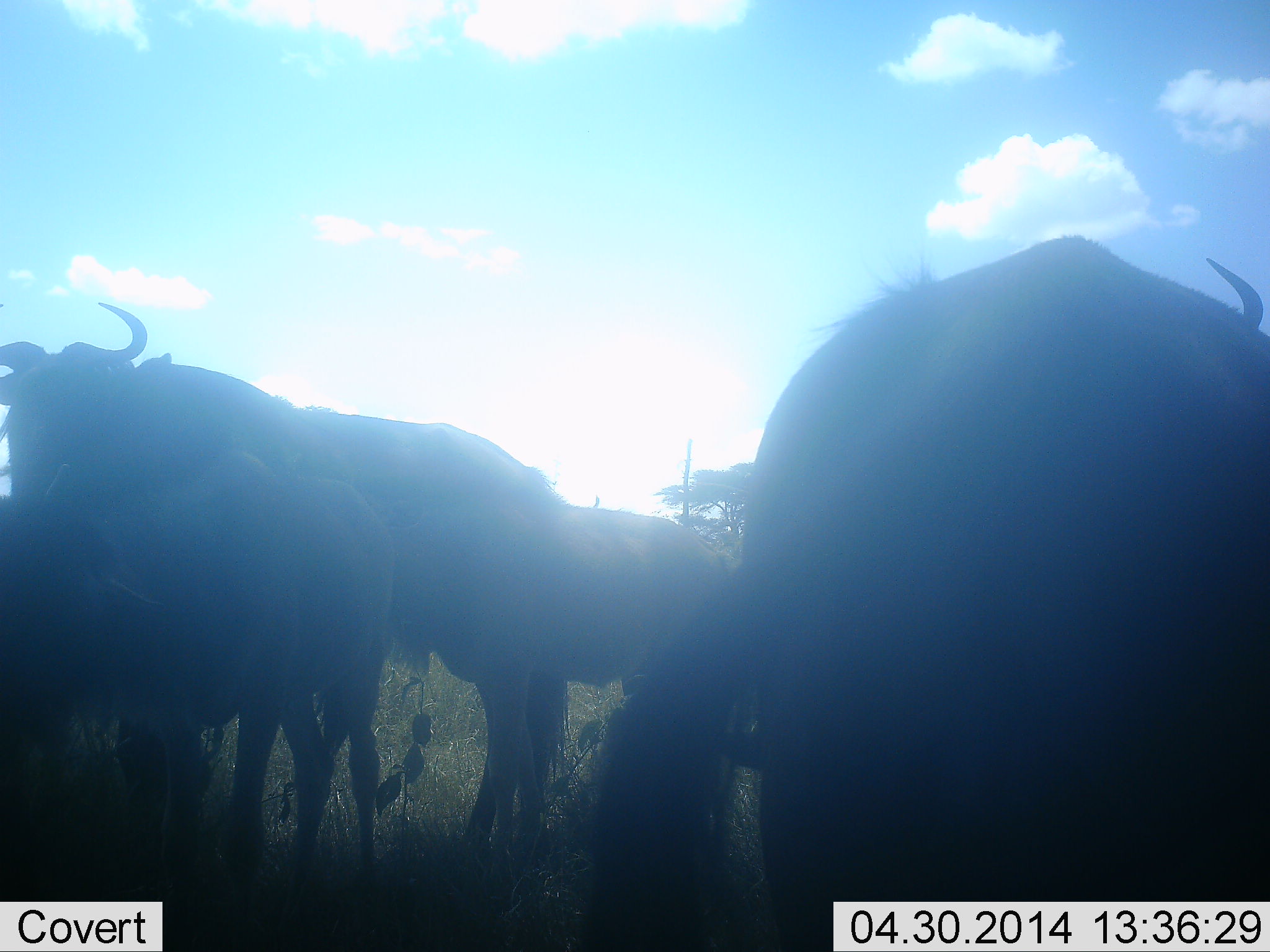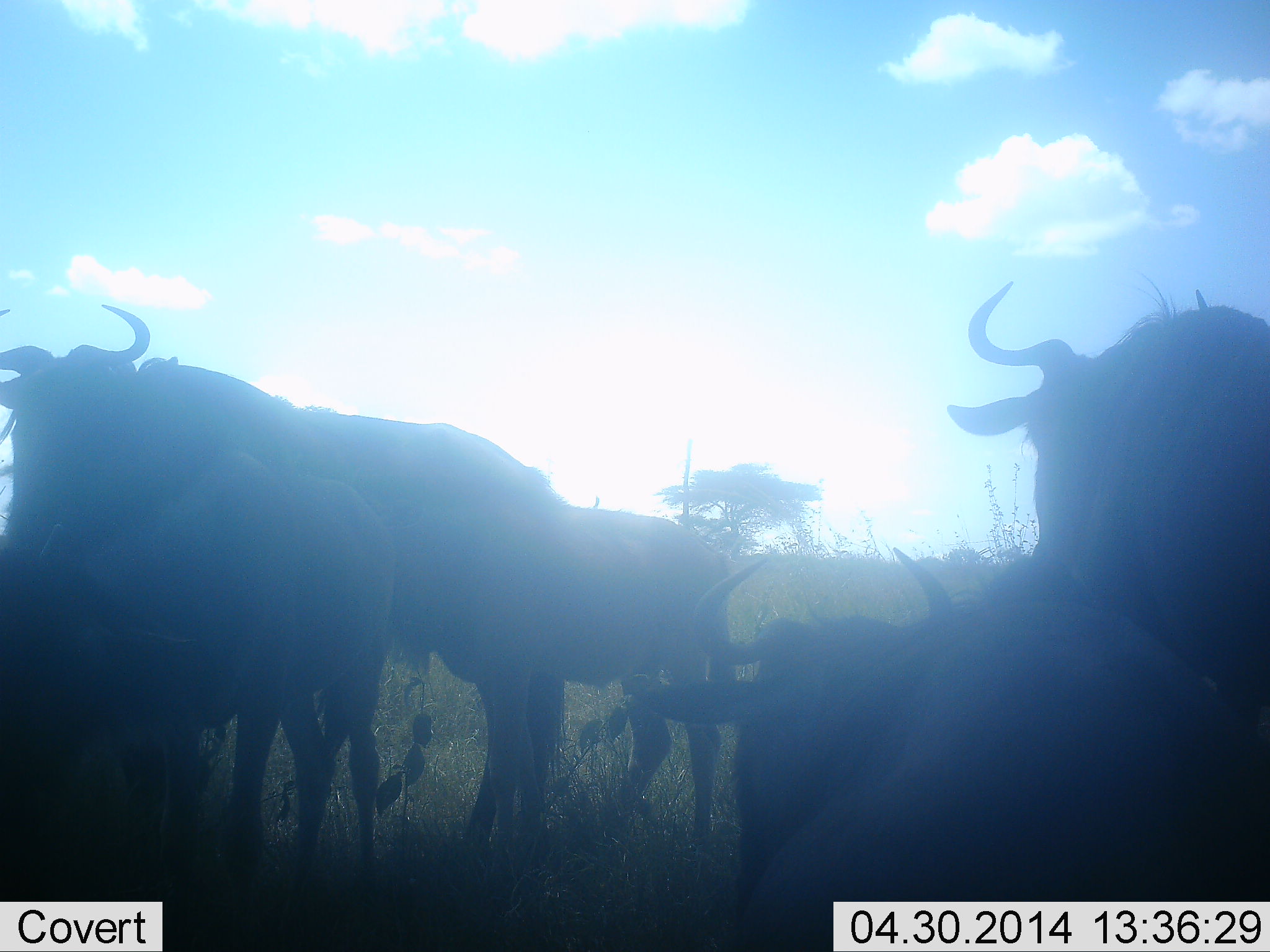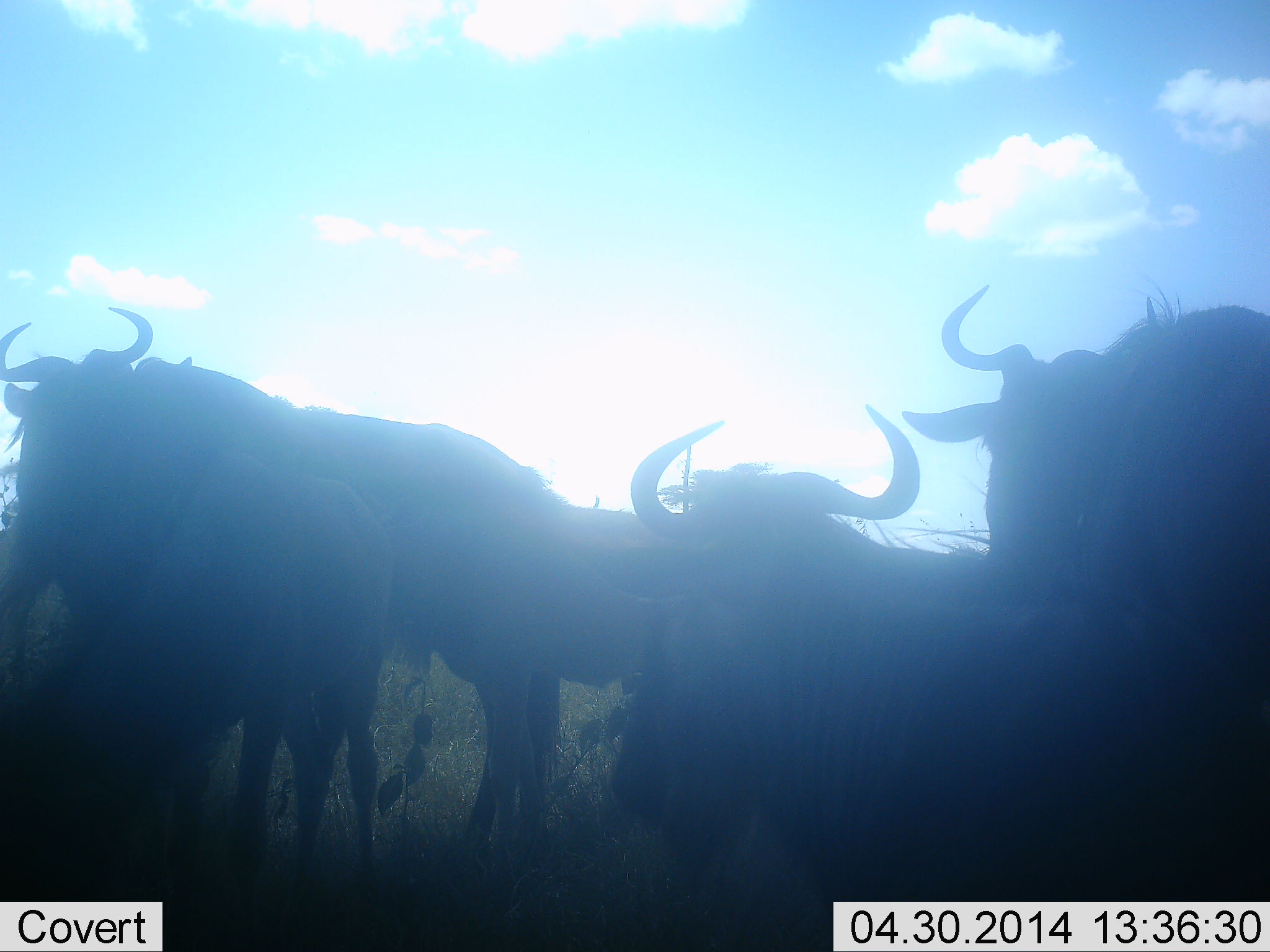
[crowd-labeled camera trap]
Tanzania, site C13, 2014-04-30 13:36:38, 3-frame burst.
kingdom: Animalia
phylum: Chordata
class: Mammalia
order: Artiodactyla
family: Bovidae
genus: Connochaetes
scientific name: Connochaetes taurinus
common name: blue wildebeest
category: wildebeest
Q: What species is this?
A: Wildebeest (blue wildebeest) (Connochaetes taurinus).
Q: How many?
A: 5.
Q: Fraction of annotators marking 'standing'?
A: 90%.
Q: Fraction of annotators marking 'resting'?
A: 60%.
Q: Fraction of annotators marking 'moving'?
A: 10%.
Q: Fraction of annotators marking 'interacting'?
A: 0%.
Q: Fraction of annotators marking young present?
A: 0%.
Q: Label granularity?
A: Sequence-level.